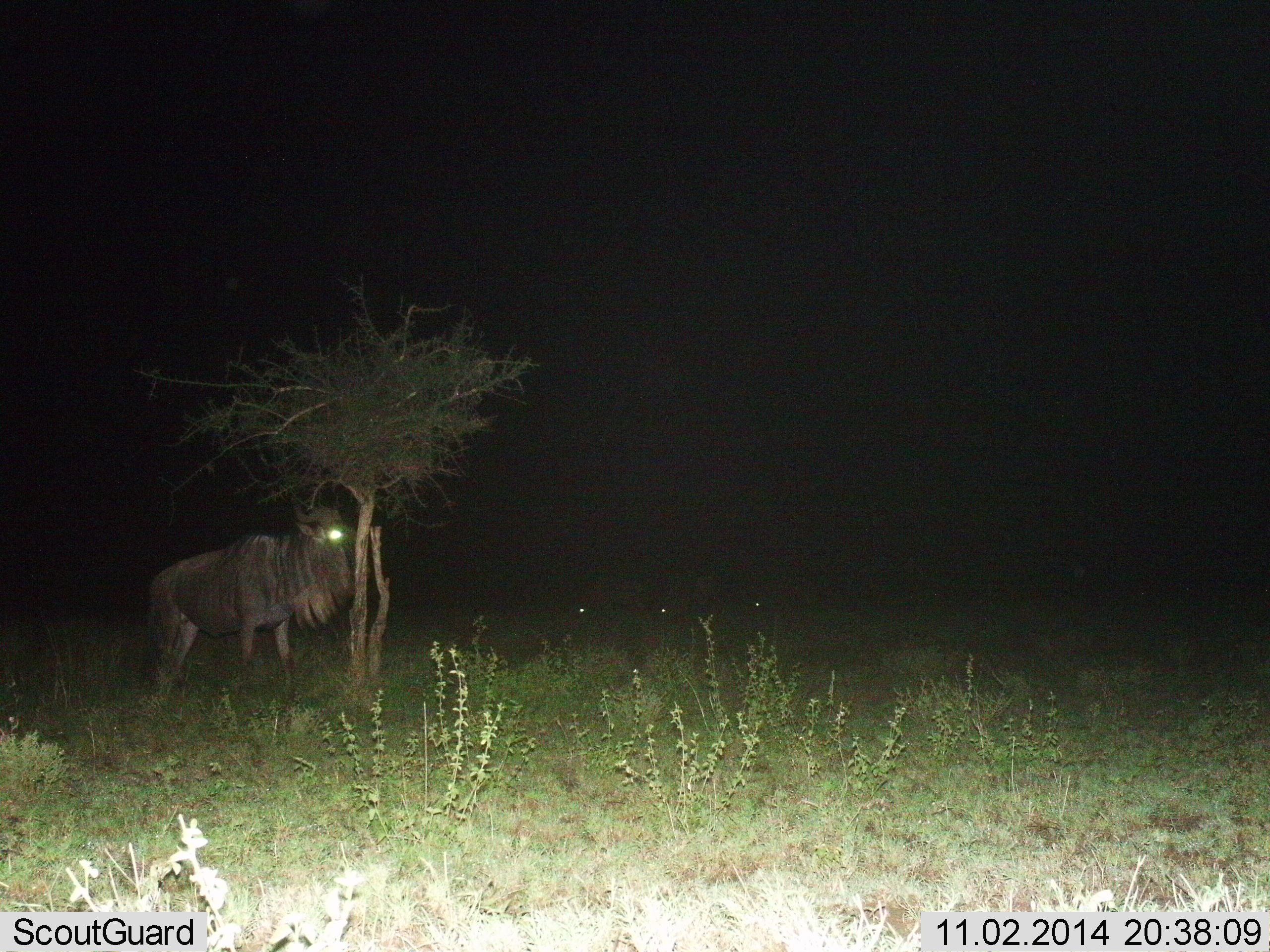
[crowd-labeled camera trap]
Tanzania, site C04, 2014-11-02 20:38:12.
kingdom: Animalia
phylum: Chordata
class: Mammalia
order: Artiodactyla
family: Bovidae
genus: Connochaetes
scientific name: Connochaetes taurinus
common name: blue wildebeest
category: wildebeest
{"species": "wildebeest (blue wildebeest) (Connochaetes taurinus)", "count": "4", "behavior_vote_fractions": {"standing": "100%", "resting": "10%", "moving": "0%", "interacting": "0%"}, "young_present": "0%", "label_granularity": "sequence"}